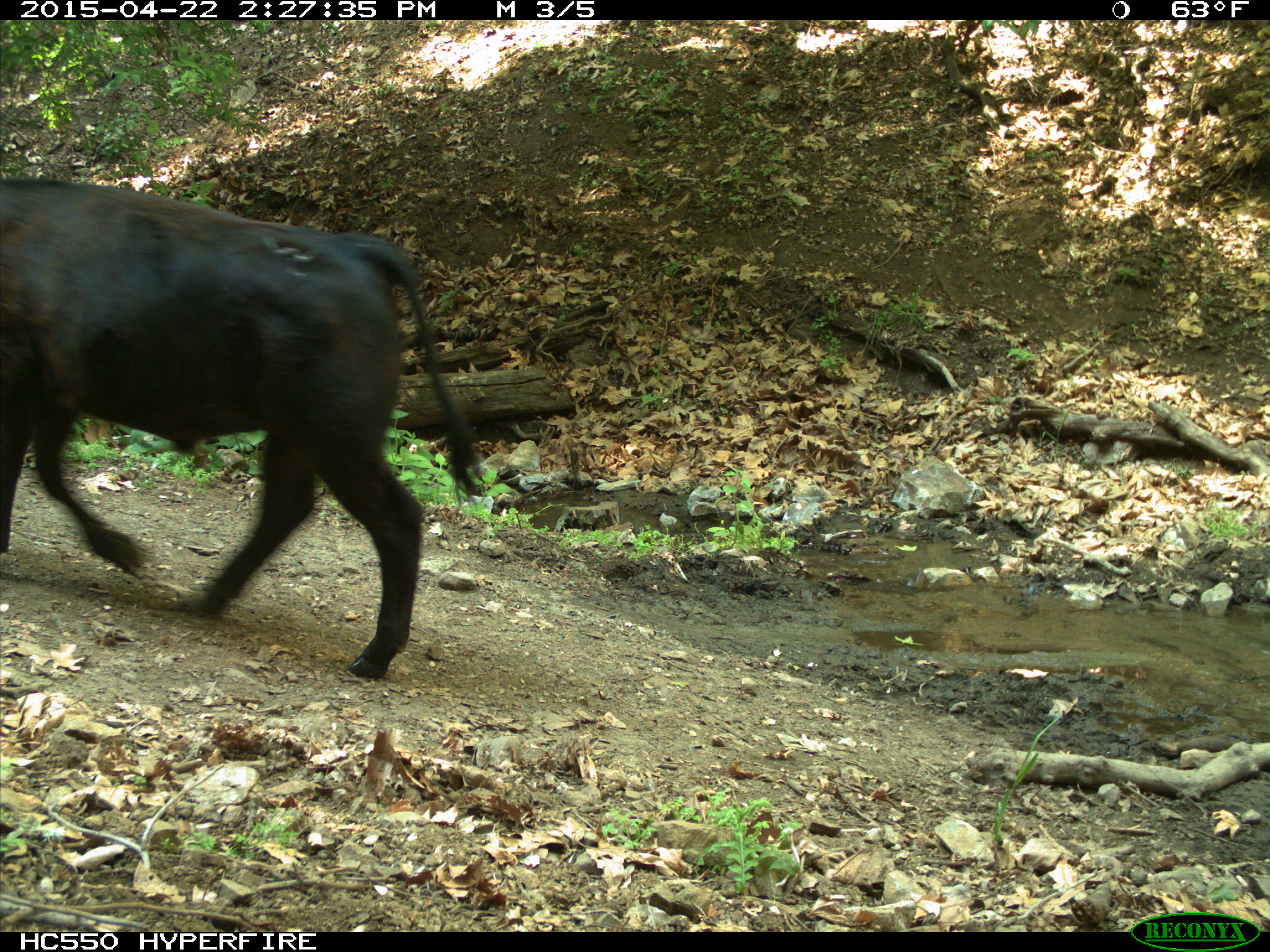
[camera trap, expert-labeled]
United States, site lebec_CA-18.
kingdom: Animalia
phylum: Chordata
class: Mammalia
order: Artiodactyla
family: Bovidae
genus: Bos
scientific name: Bos taurus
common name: domestic cow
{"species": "Bos taurus (domestic cow)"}